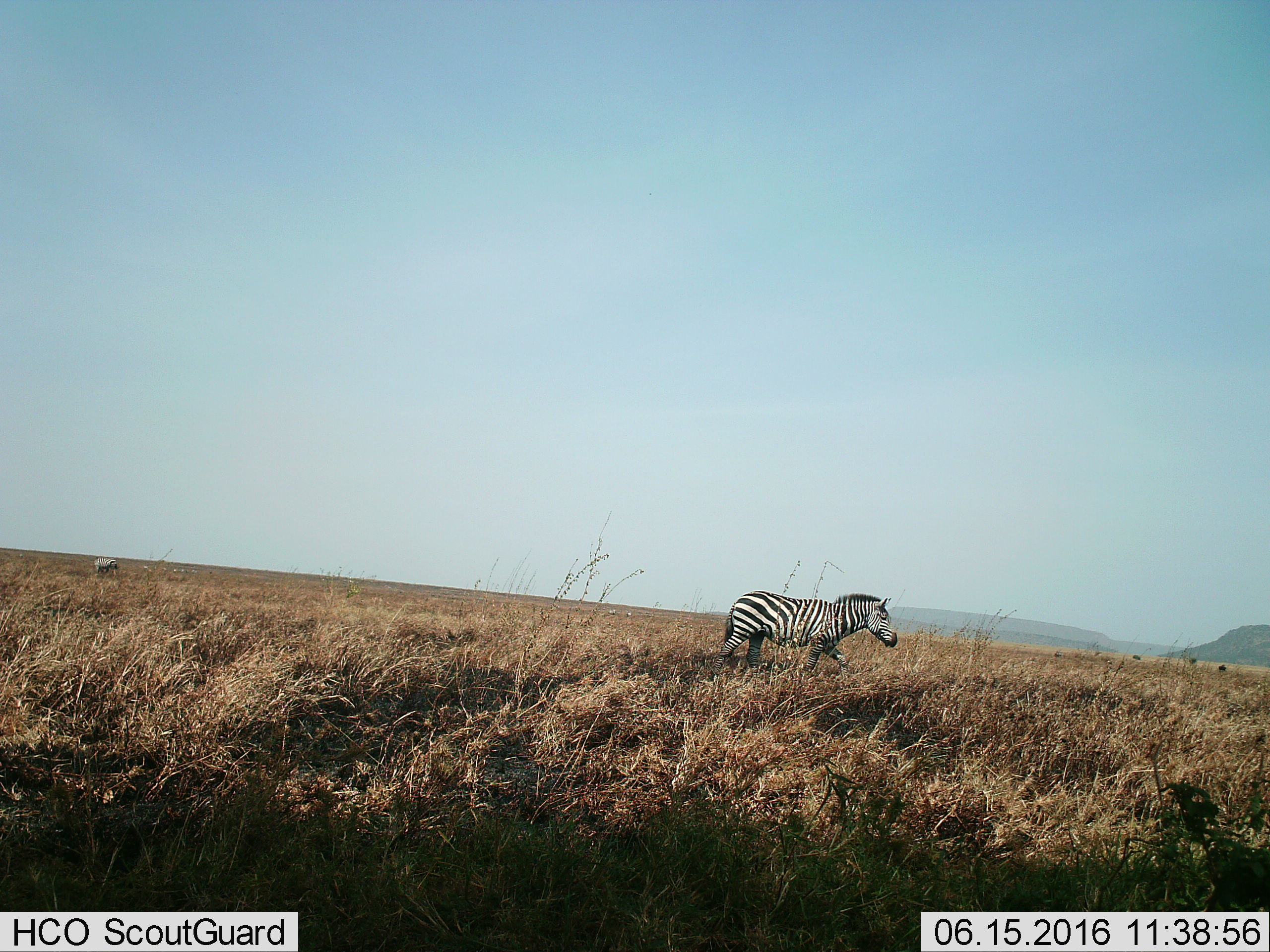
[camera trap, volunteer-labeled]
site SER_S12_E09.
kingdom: Animalia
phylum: Chordata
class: Mammalia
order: Perissodactyla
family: Equidae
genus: Equus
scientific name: Equus quagga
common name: plains zebra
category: zebraplains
Zebraplains (plains zebra) (Equus quagga), count 2. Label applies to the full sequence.